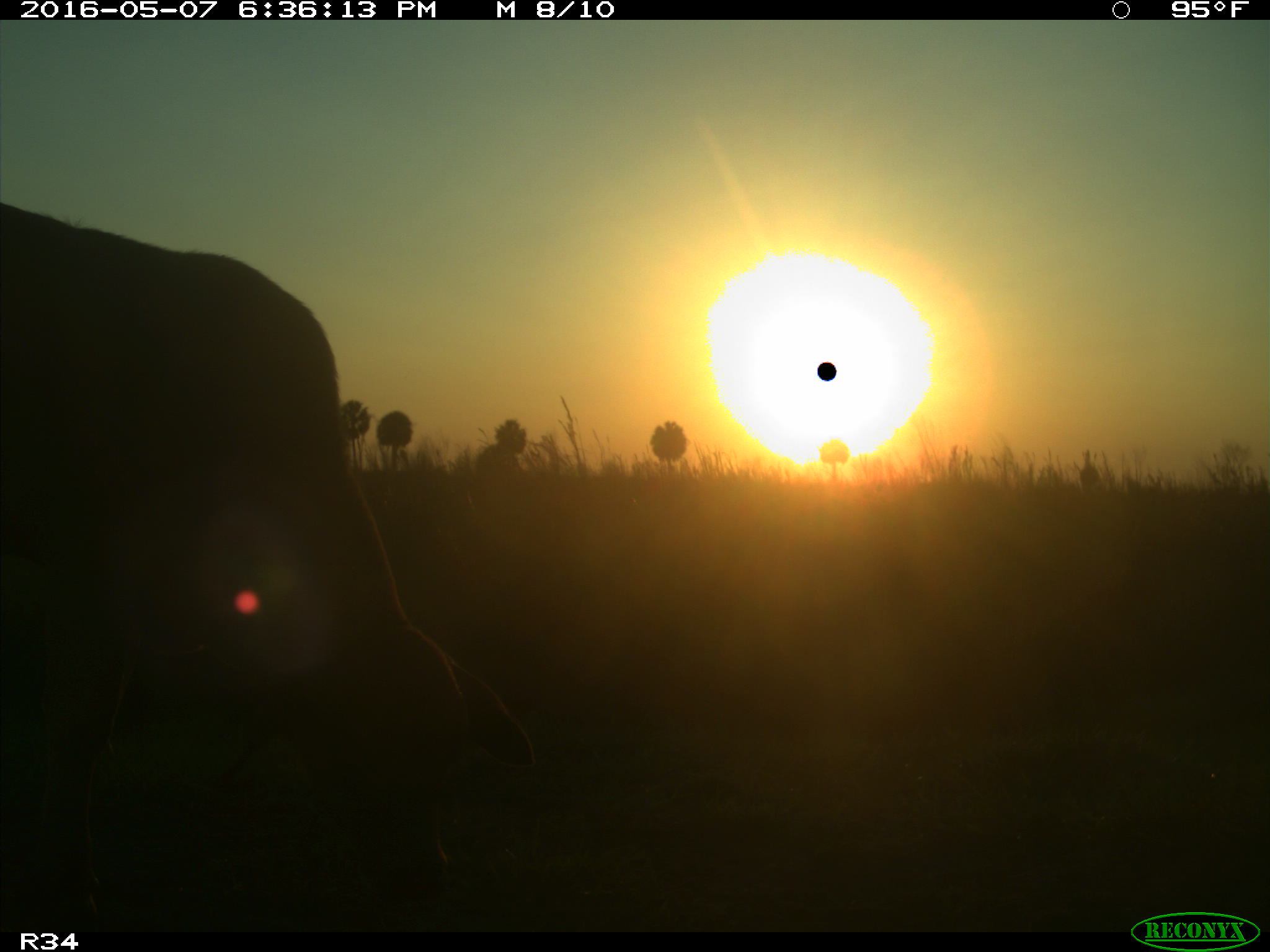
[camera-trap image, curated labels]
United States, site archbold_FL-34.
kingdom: Animalia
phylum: Chordata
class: Mammalia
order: Artiodactyla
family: Bovidae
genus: Bos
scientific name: Bos taurus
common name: domestic cow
Bos taurus (domestic cow).